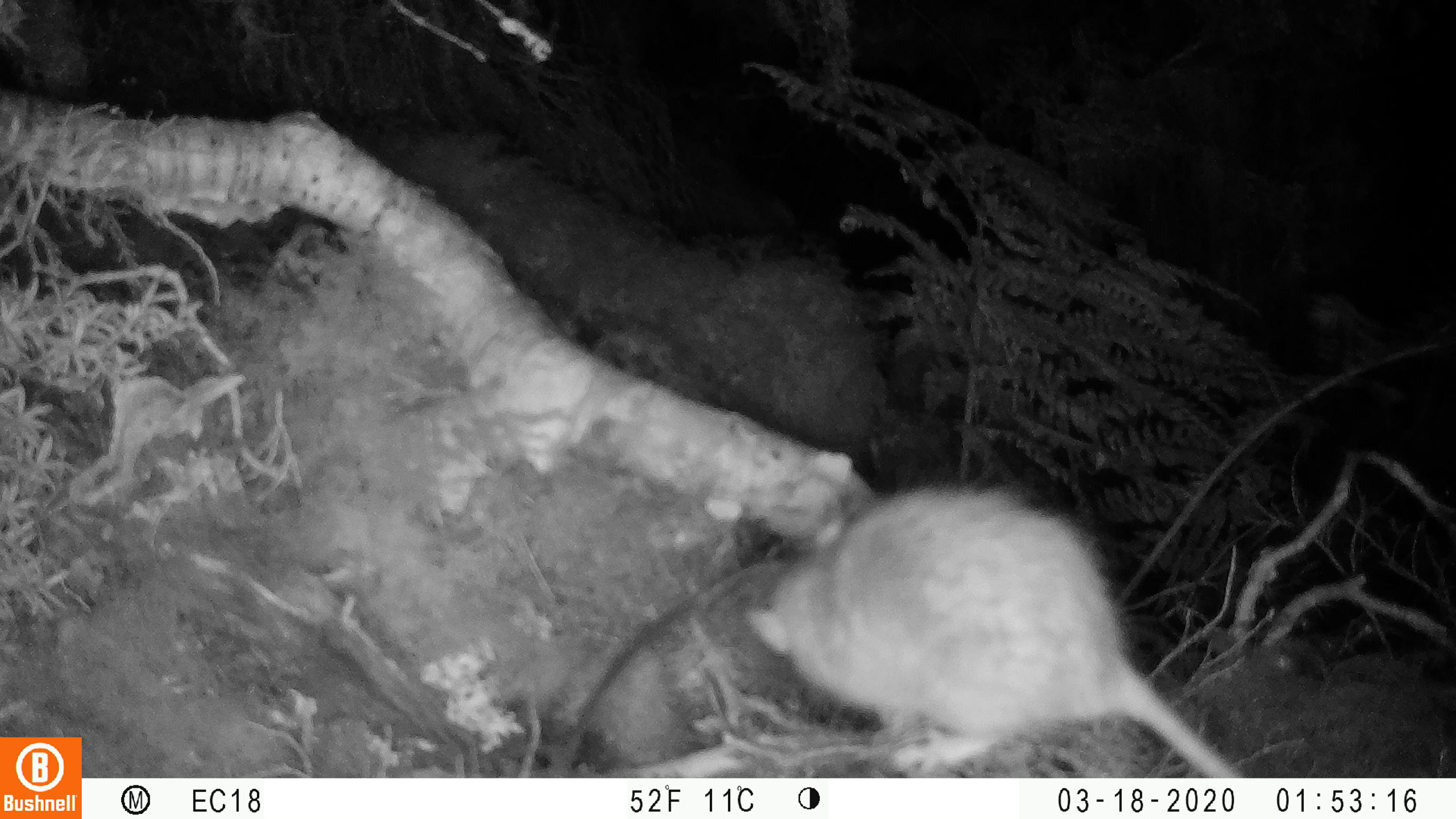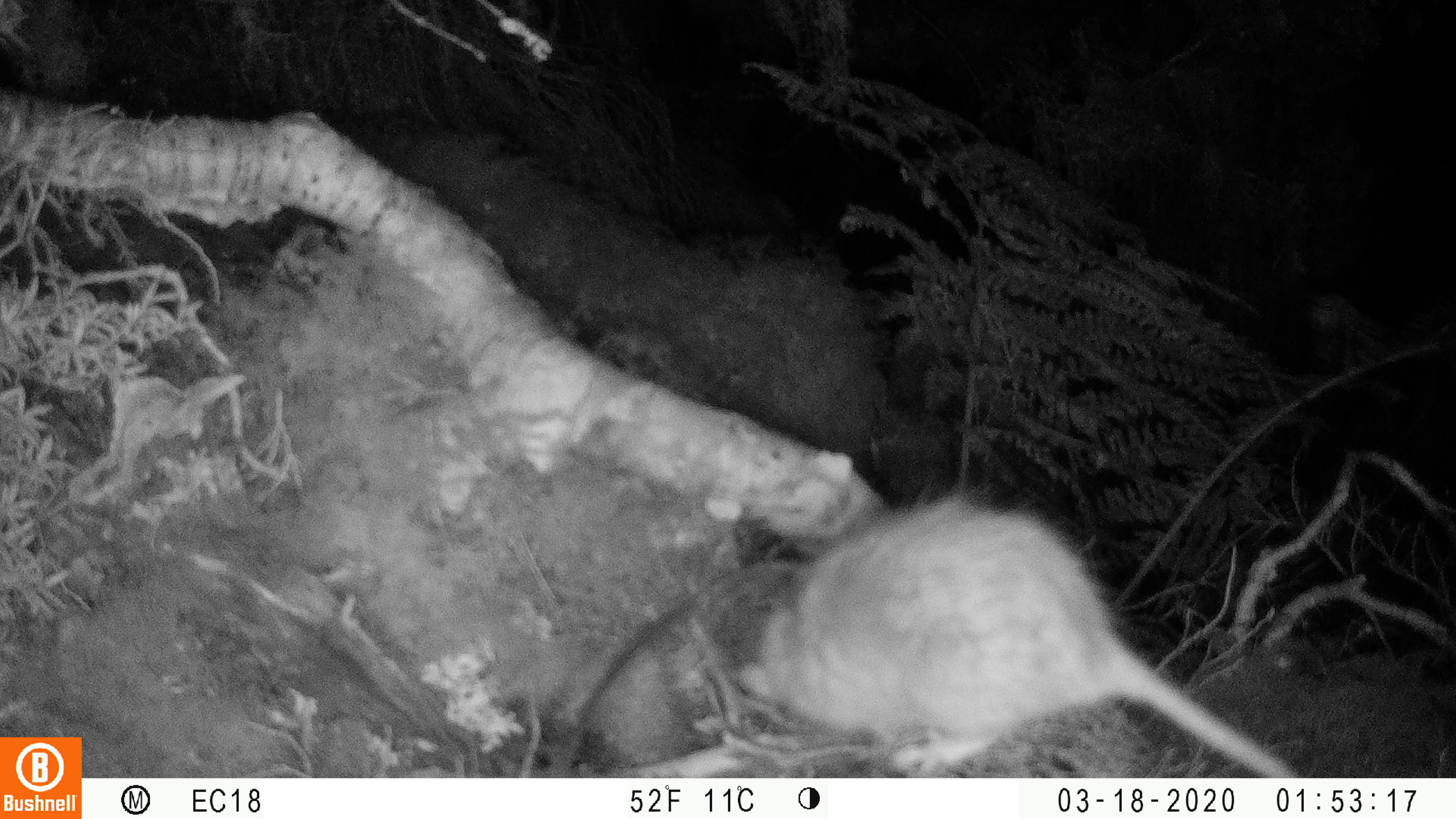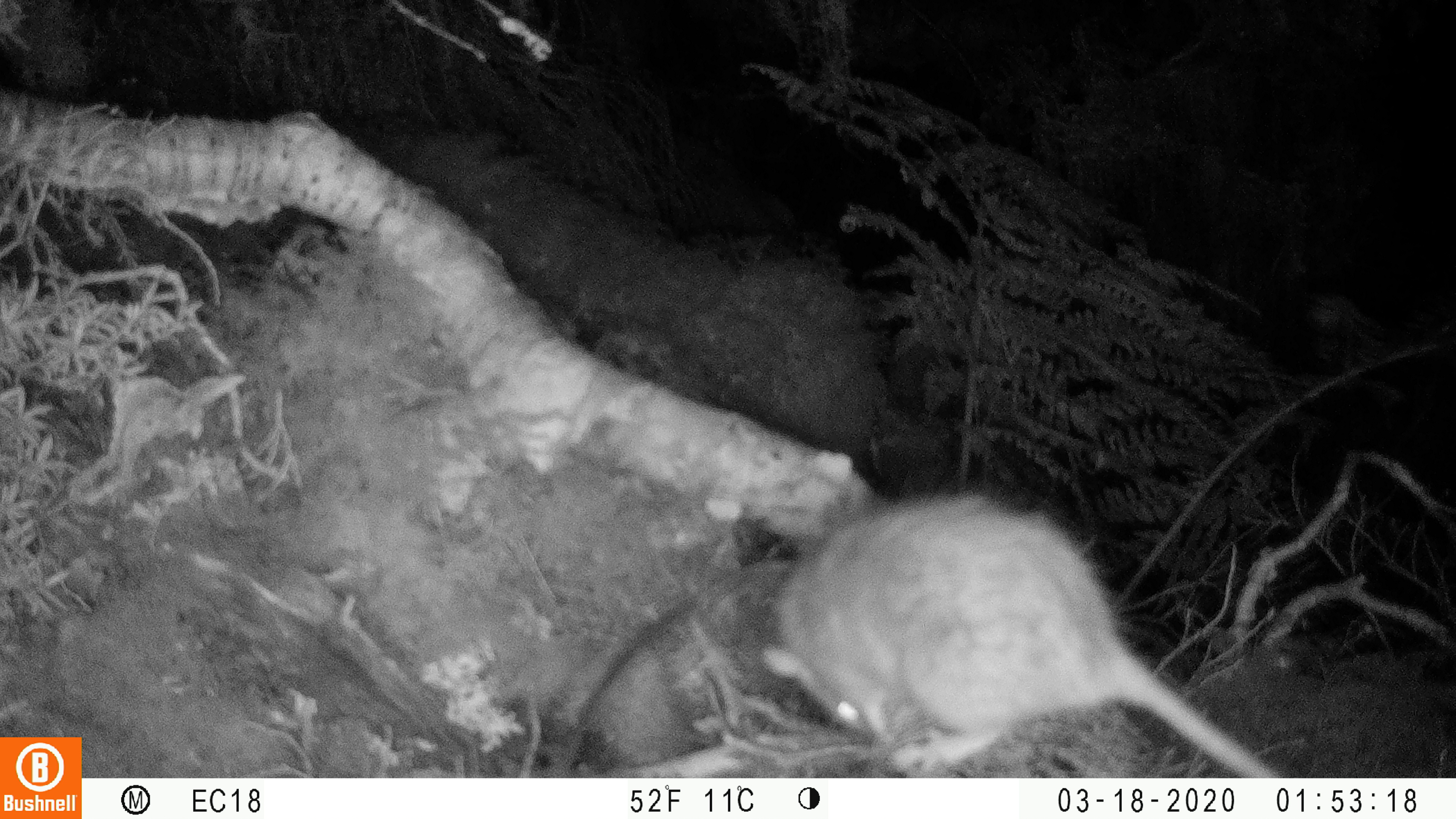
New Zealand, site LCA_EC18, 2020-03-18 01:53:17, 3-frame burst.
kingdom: Animalia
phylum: Chordata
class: Mammalia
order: Rodentia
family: Muridae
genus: Rattus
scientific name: Rattus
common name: rat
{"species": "rat (Rattus)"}